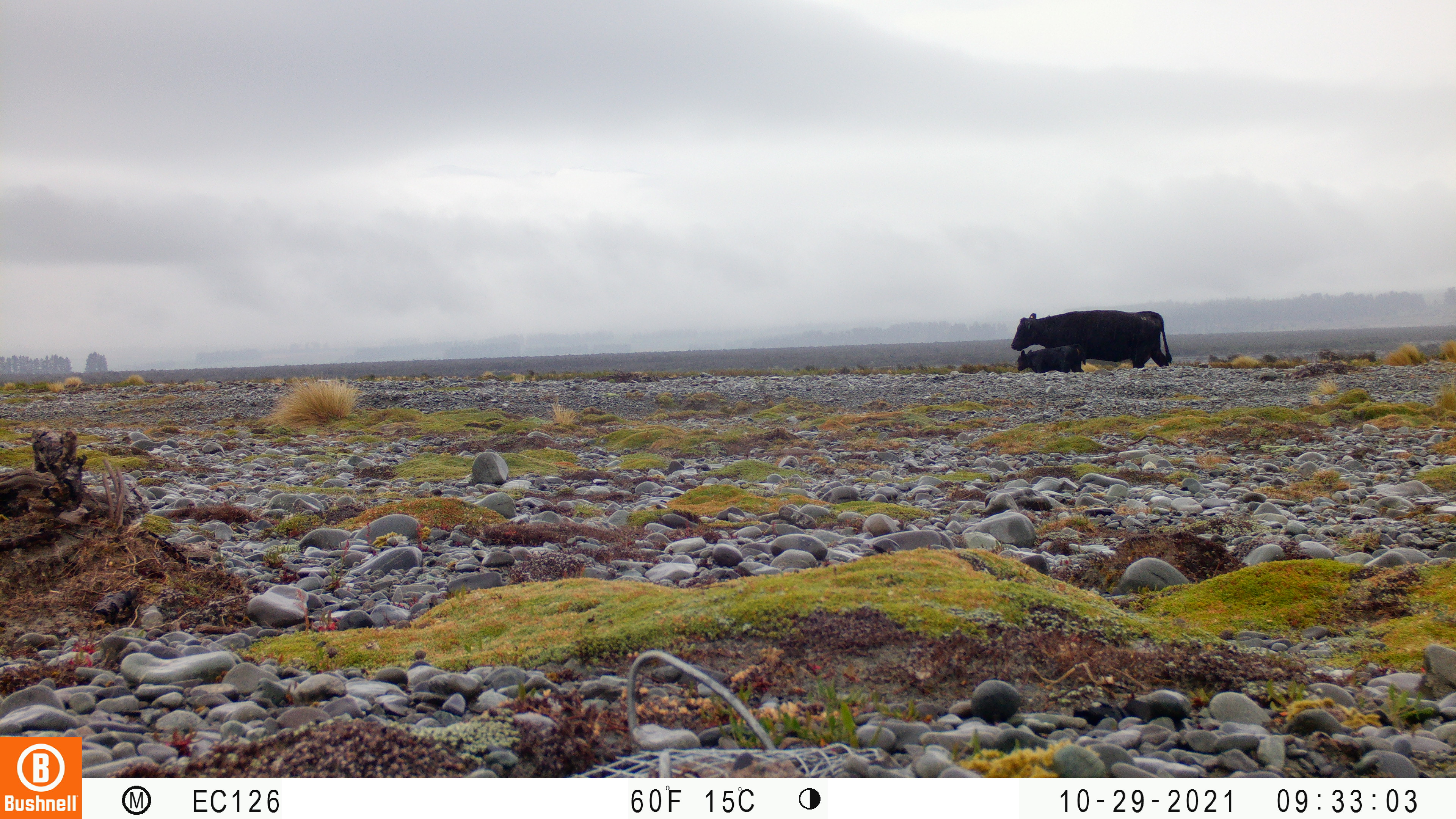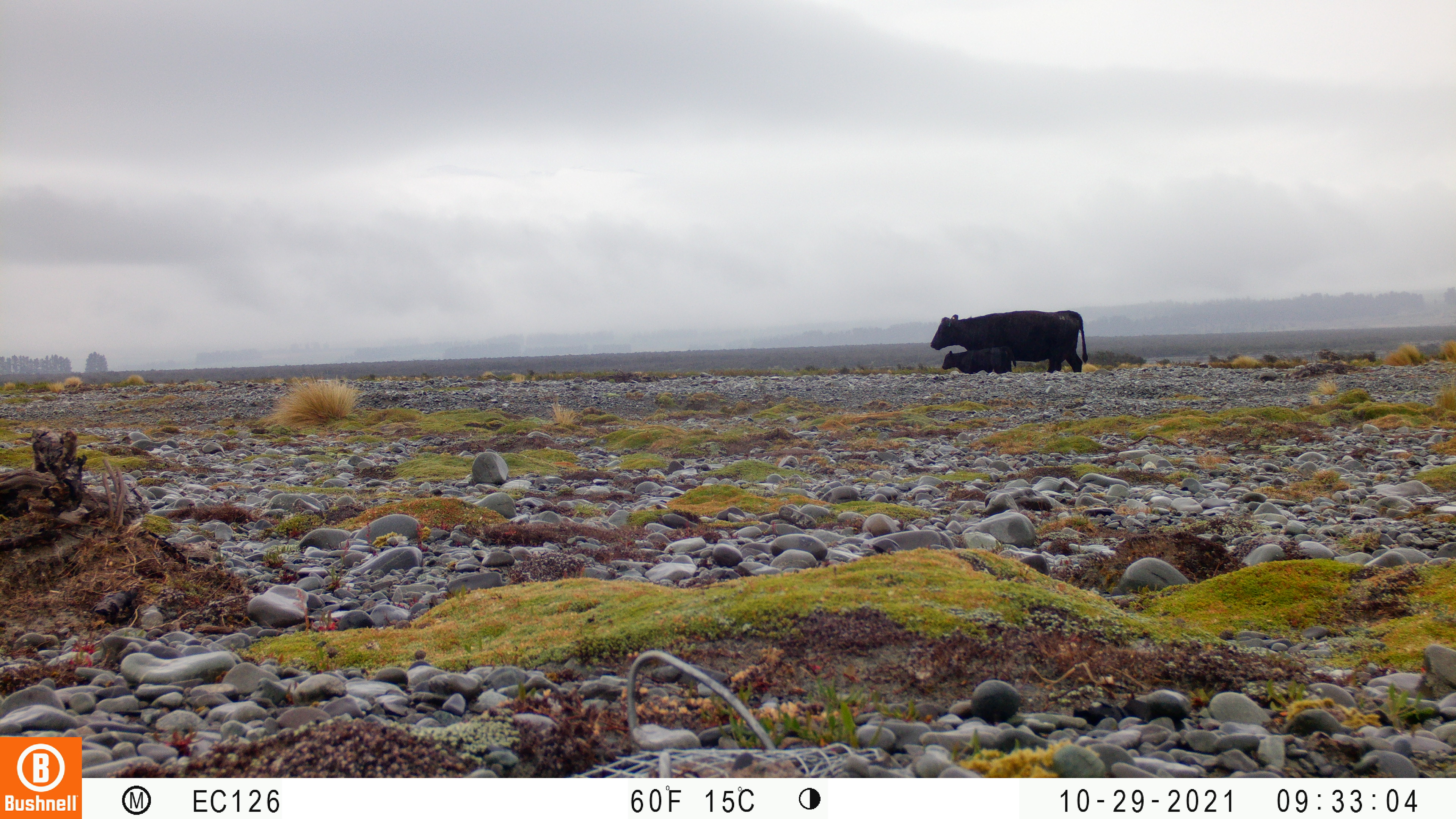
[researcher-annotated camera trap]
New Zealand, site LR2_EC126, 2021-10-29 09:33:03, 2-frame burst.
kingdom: Animalia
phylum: Chordata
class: Mammalia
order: Artiodactyla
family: Bovidae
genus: Bos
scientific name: Bos taurus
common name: domestic cow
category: cow